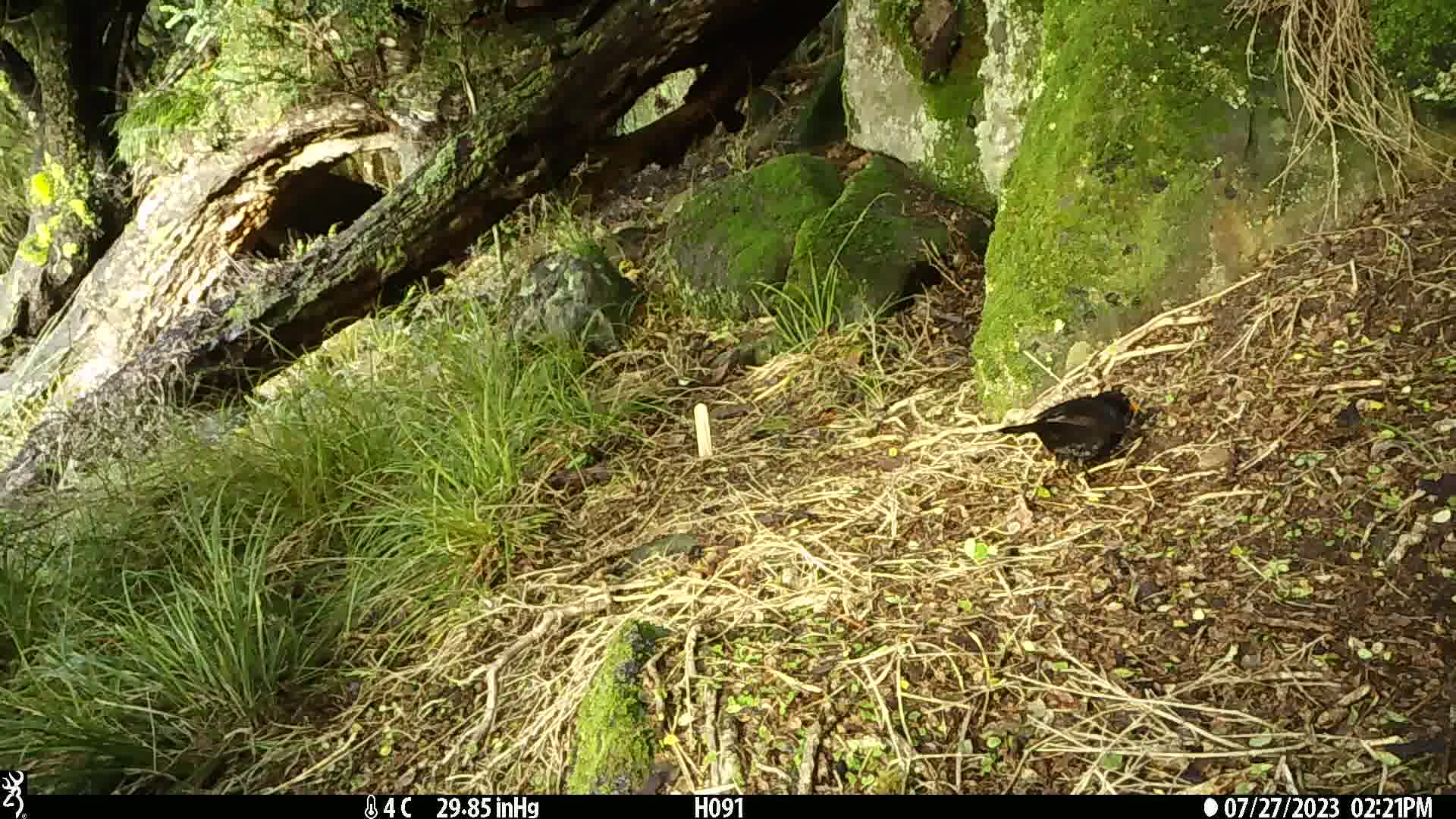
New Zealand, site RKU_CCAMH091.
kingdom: Animalia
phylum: Chordata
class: Aves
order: Passeriformes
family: Turdidae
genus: Turdus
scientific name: Turdus merula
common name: eurasian blackbird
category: blackbird